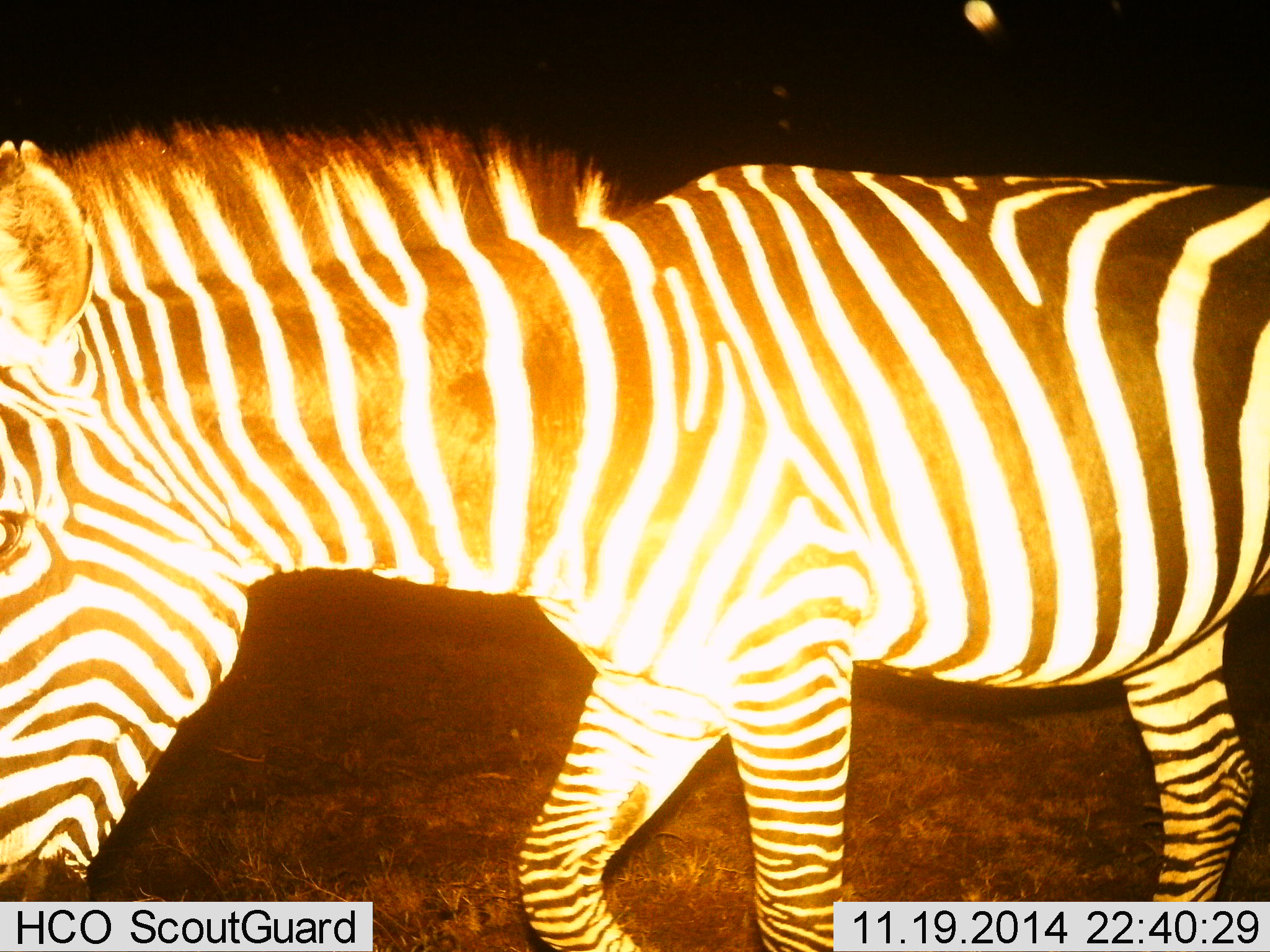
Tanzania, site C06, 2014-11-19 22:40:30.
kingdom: Animalia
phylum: Chordata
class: Mammalia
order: Perissodactyla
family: Equidae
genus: Equus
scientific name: Equus quagga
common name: plains zebra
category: zebra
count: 1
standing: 20%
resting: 0%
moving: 80%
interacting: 0%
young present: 0%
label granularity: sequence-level